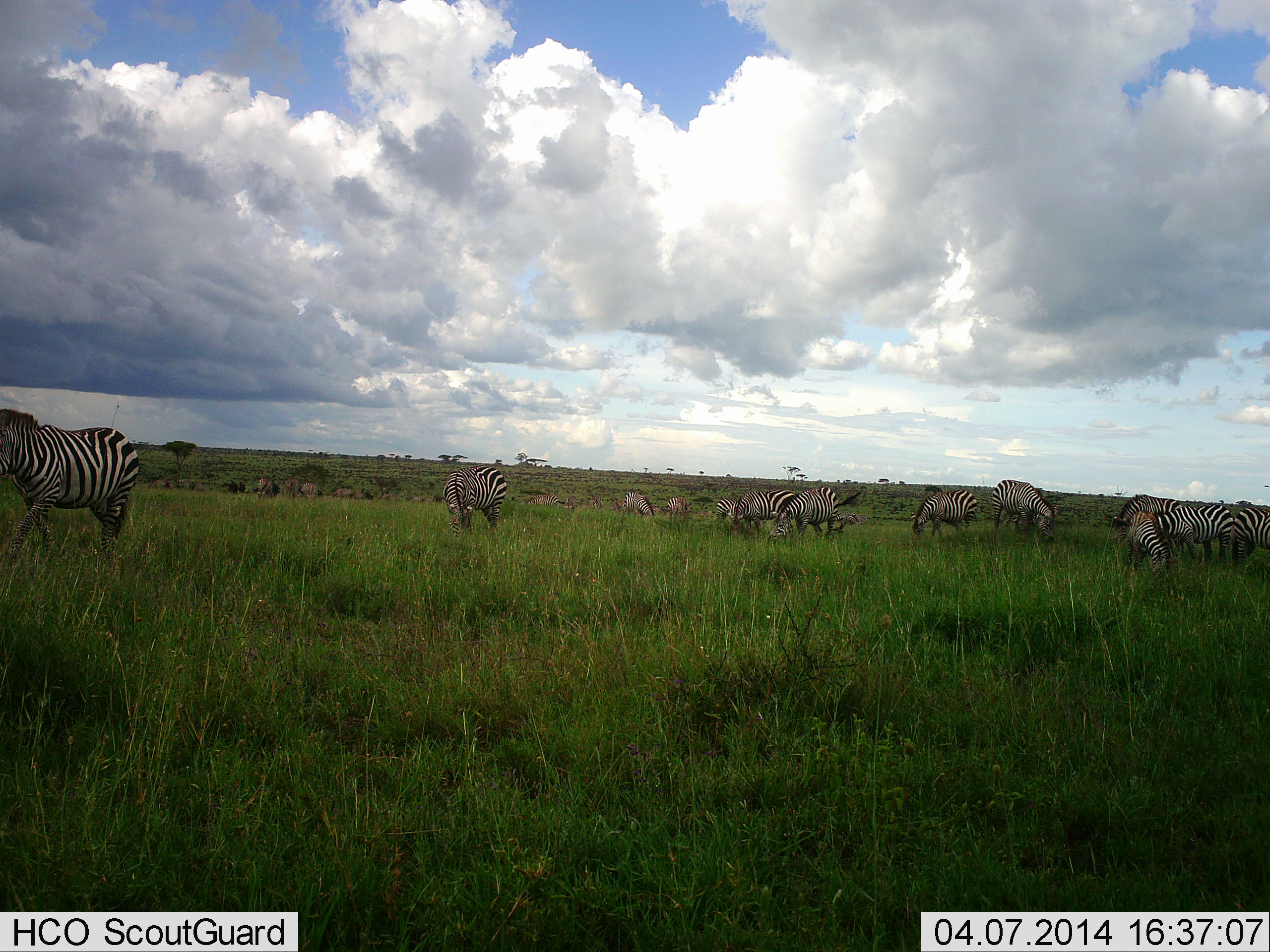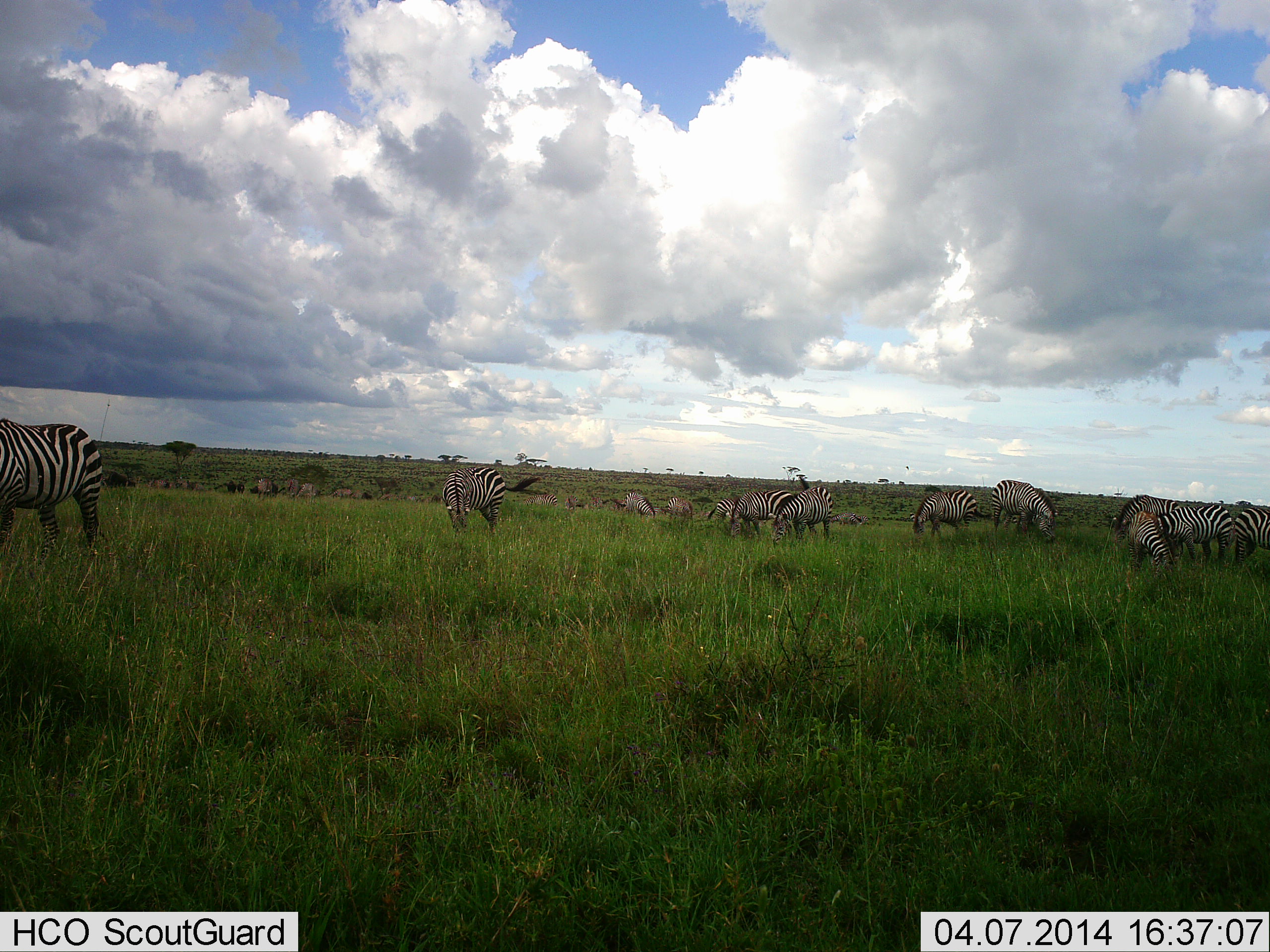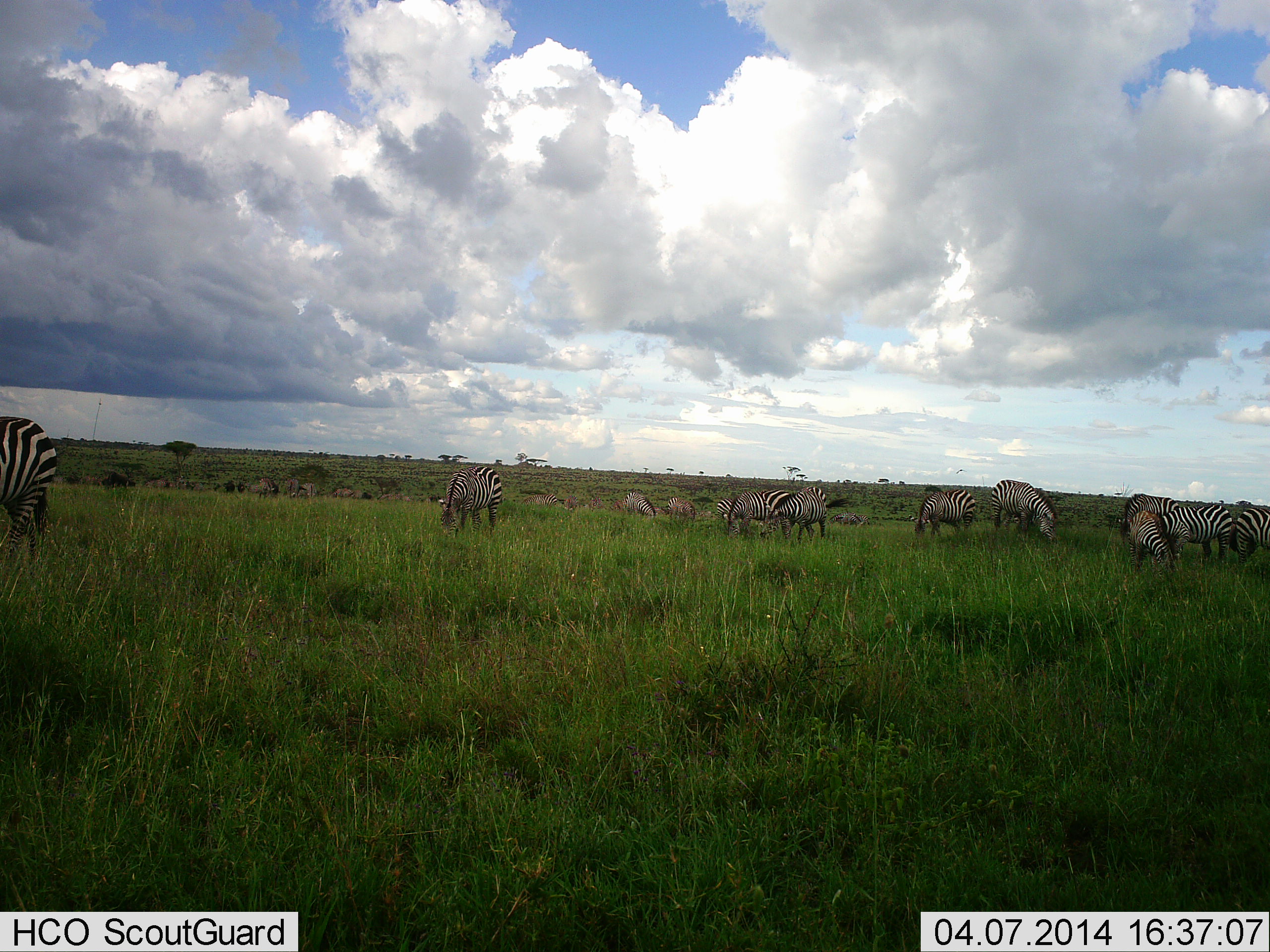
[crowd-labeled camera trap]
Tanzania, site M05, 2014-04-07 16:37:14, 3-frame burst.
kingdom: Animalia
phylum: Chordata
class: Mammalia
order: Perissodactyla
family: Equidae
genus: Equus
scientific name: Equus quagga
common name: plains zebra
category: zebra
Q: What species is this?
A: Zebra (plains zebra) (Equus quagga).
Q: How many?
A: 11-50.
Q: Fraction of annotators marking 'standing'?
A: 50%.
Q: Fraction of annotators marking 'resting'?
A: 9%.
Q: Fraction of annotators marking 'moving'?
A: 44%.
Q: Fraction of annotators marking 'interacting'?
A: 7%.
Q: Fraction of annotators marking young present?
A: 0%.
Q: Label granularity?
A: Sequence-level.